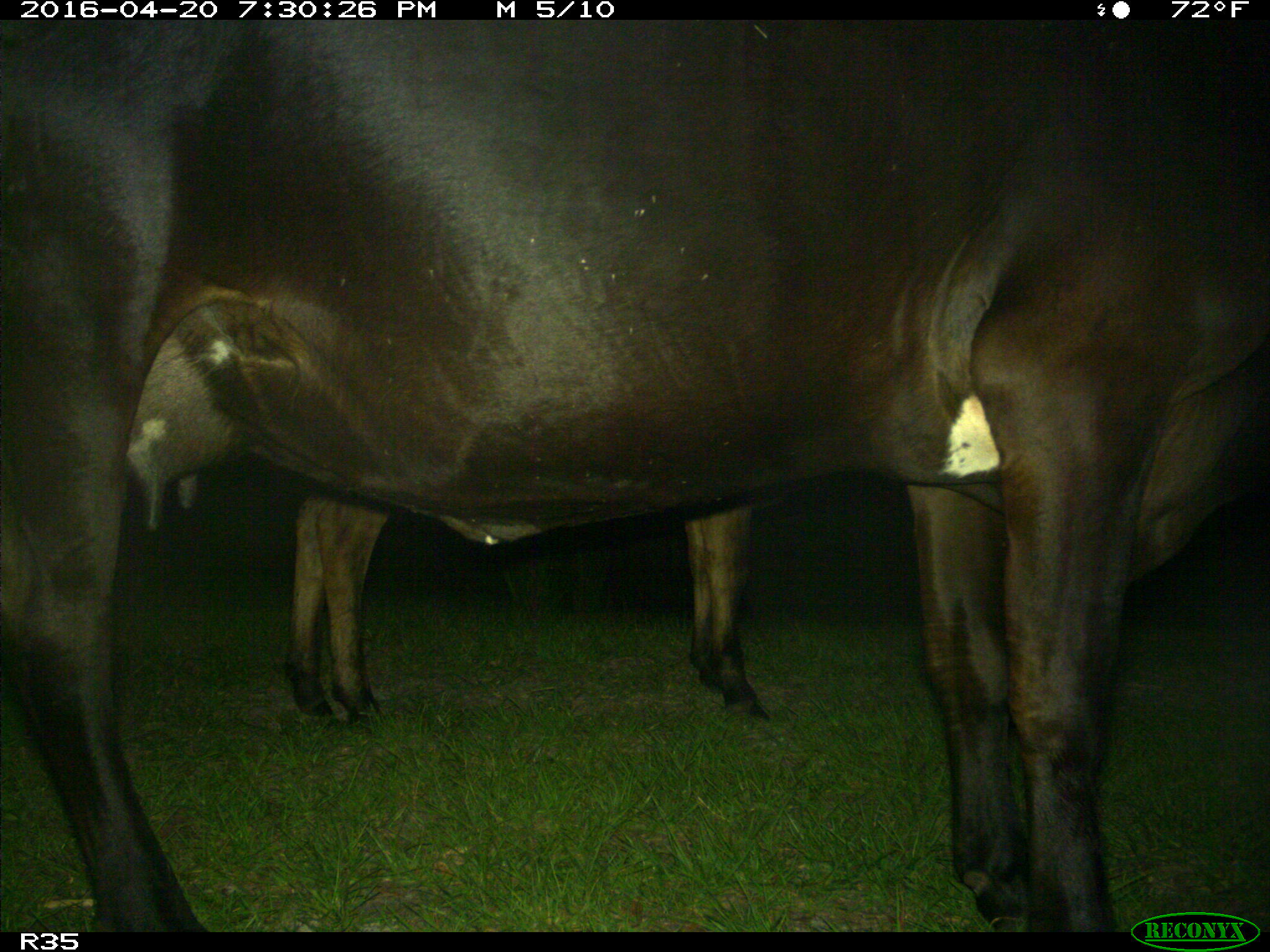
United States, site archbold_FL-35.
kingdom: Animalia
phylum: Chordata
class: Mammalia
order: Artiodactyla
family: Bovidae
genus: Bos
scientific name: Bos taurus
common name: domestic cow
Bos taurus (domestic cow).